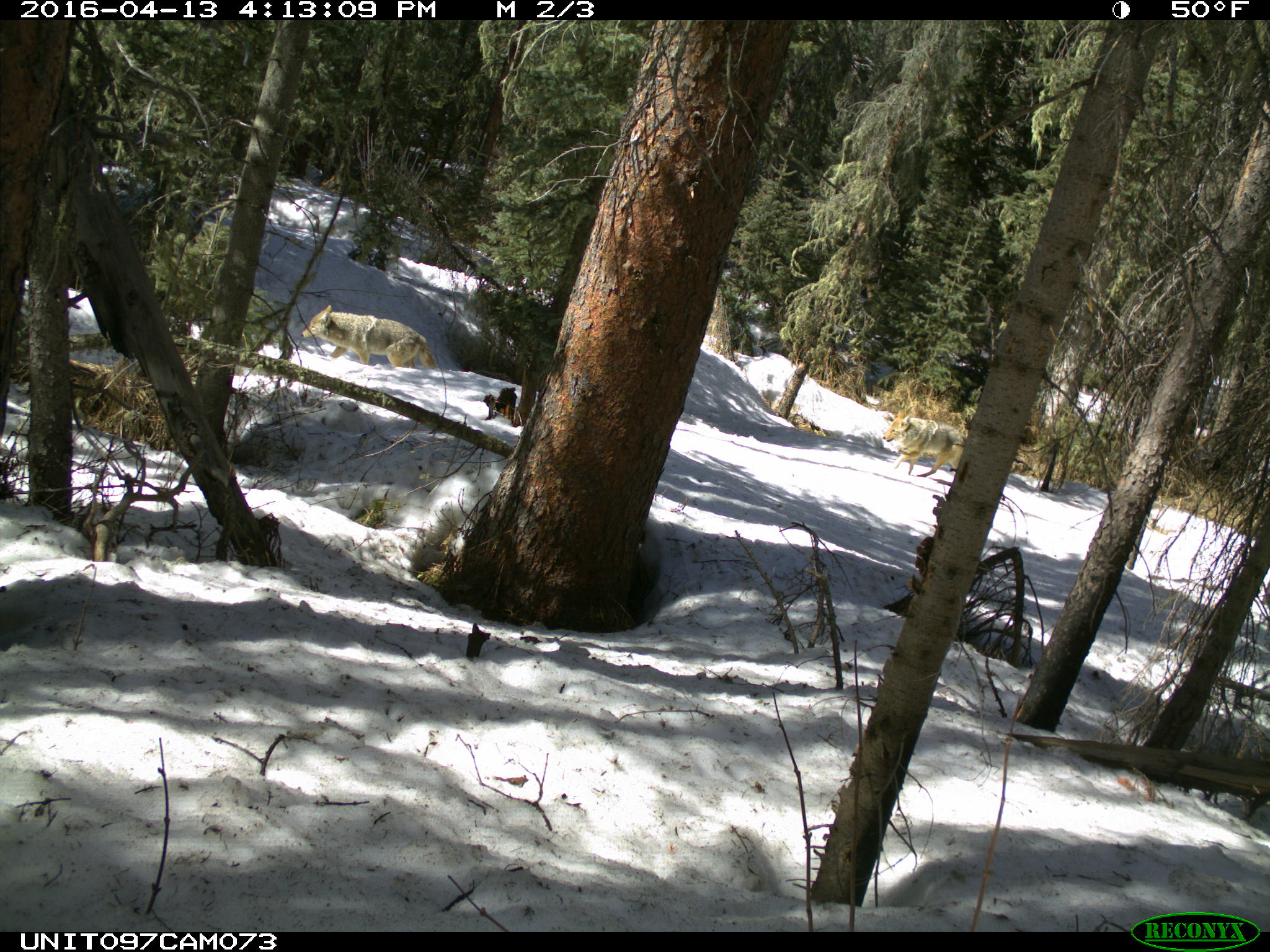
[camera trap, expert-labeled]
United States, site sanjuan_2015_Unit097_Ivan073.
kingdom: Animalia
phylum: Chordata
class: Mammalia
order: Carnivora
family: Canidae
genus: Canis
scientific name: Canis latrans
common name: coyote